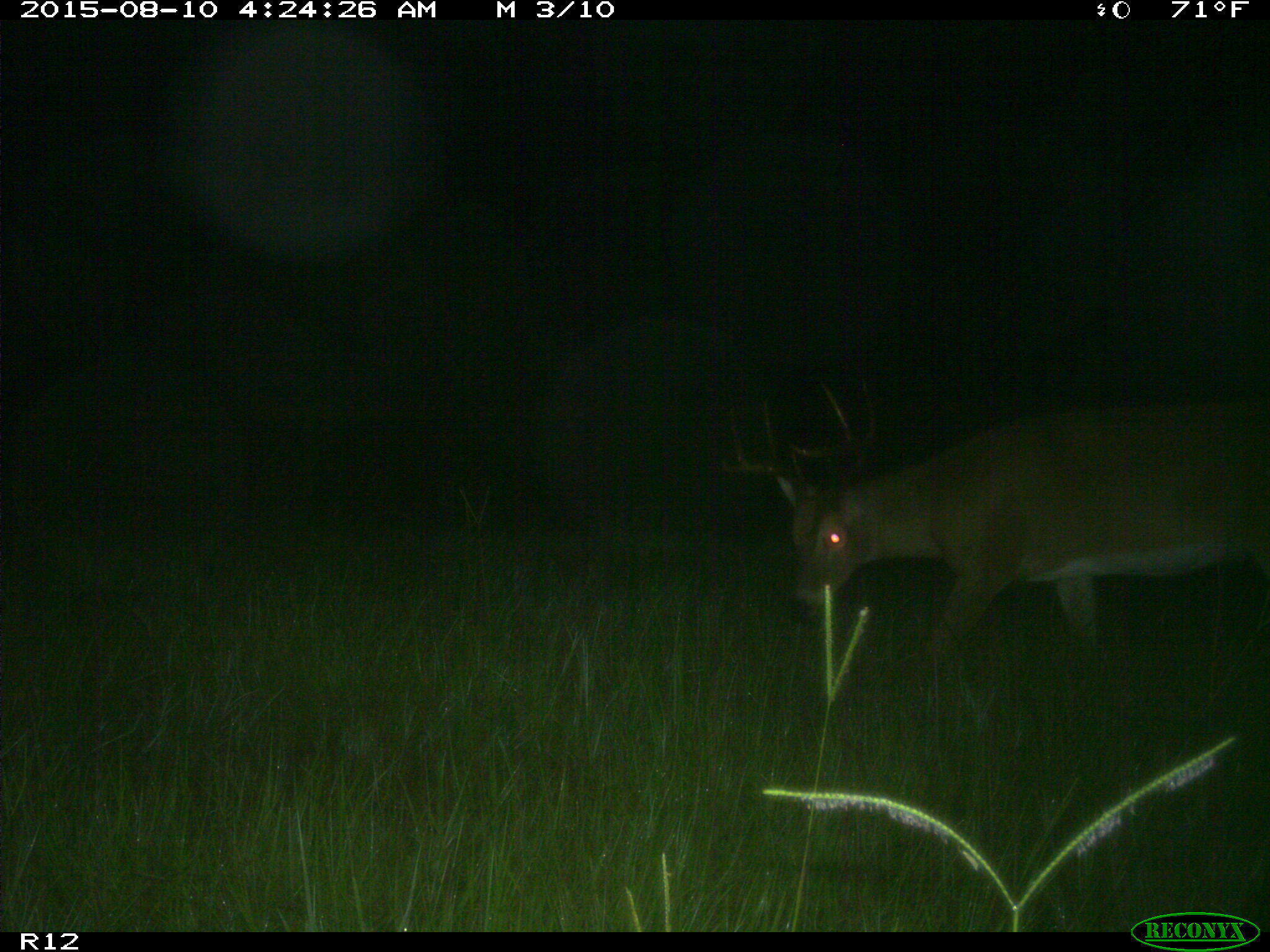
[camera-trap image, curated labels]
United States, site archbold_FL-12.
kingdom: Animalia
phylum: Chordata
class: Mammalia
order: Artiodactyla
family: Cervidae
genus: Odocoileus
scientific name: Odocoileus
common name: deer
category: unidentified deer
Unidentified deer (deer) (Odocoileus).